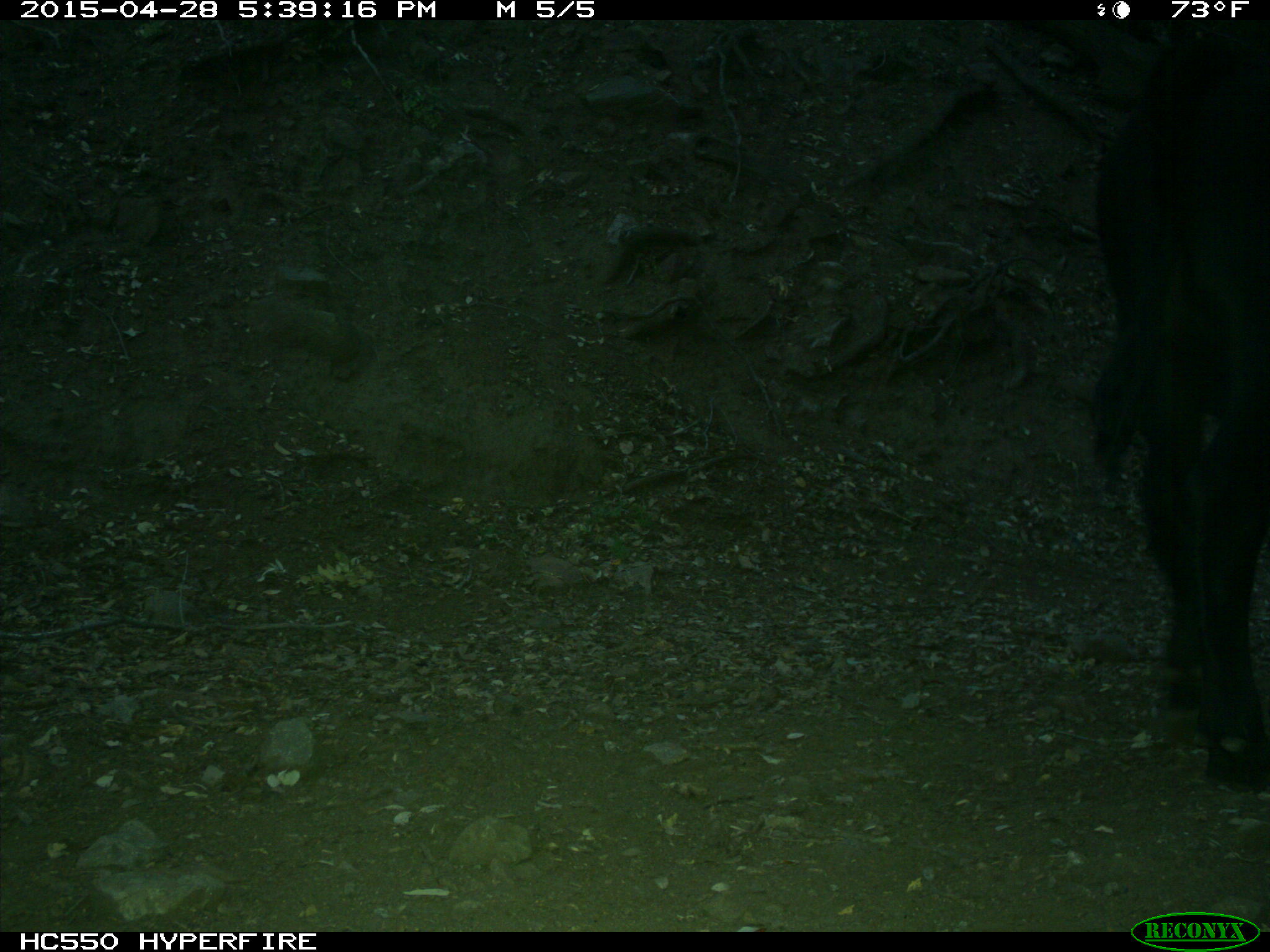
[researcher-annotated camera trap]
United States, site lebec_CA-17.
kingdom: Animalia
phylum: Chordata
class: Mammalia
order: Artiodactyla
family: Bovidae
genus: Bos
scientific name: Bos taurus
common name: domestic cow